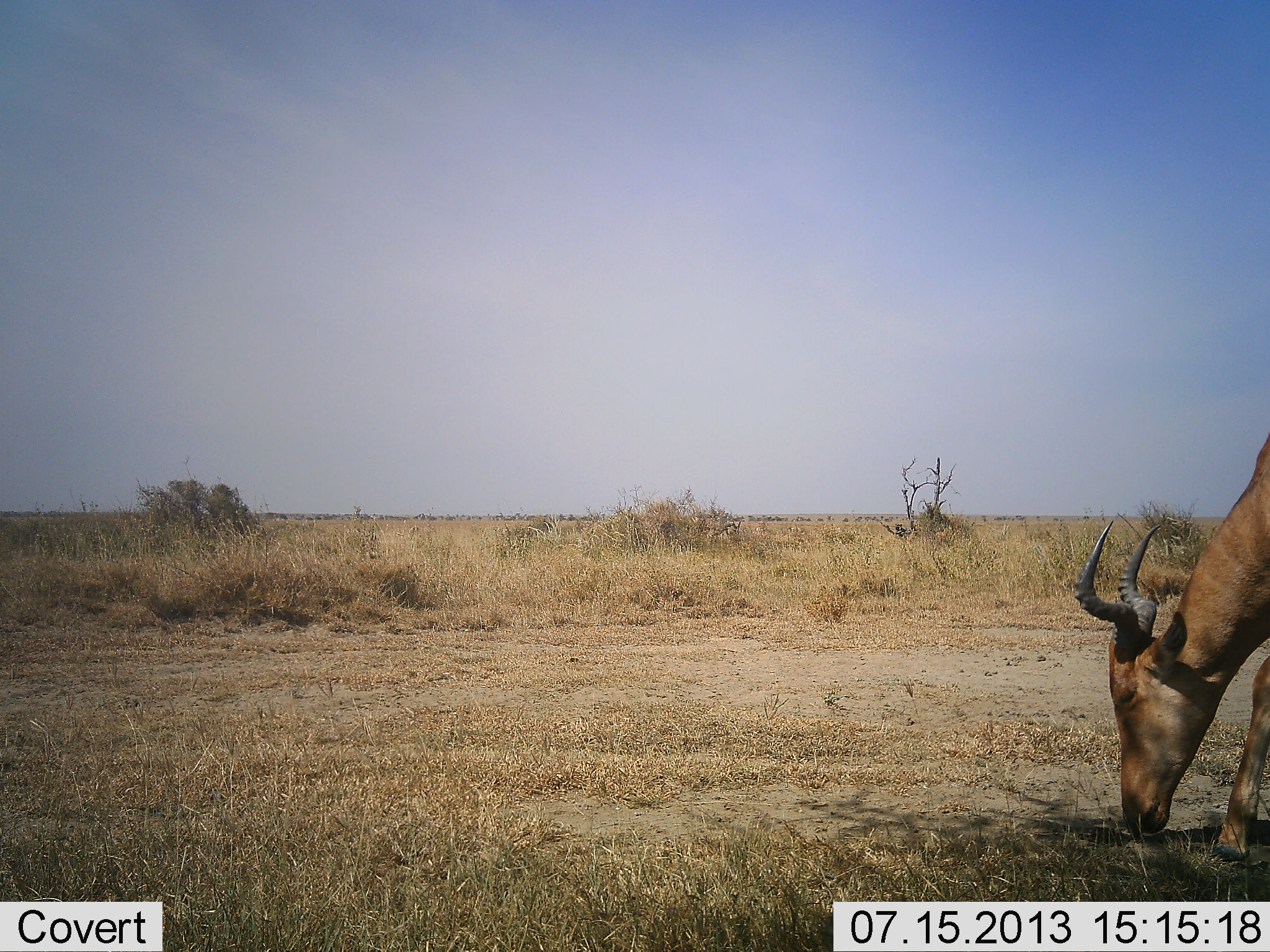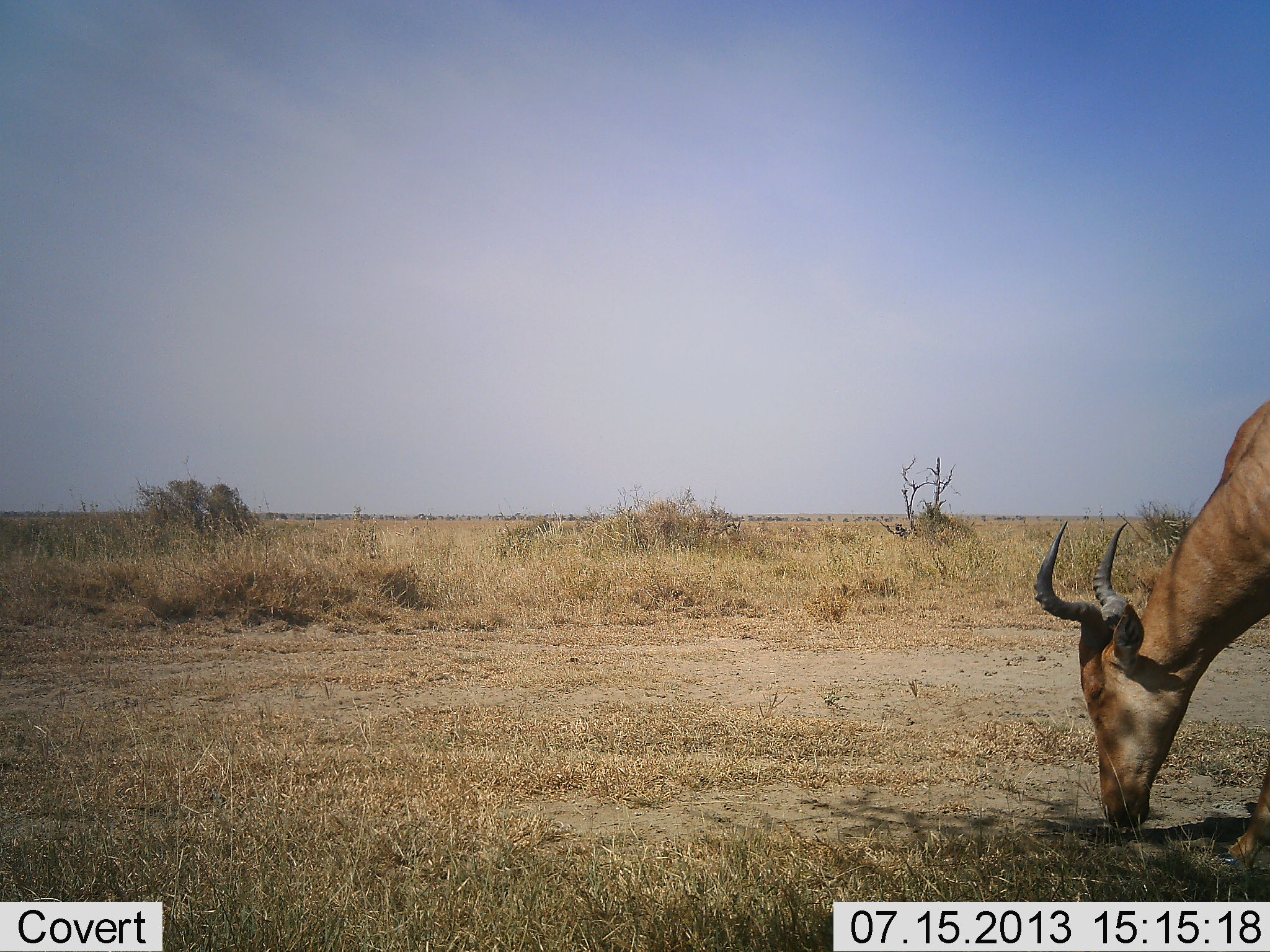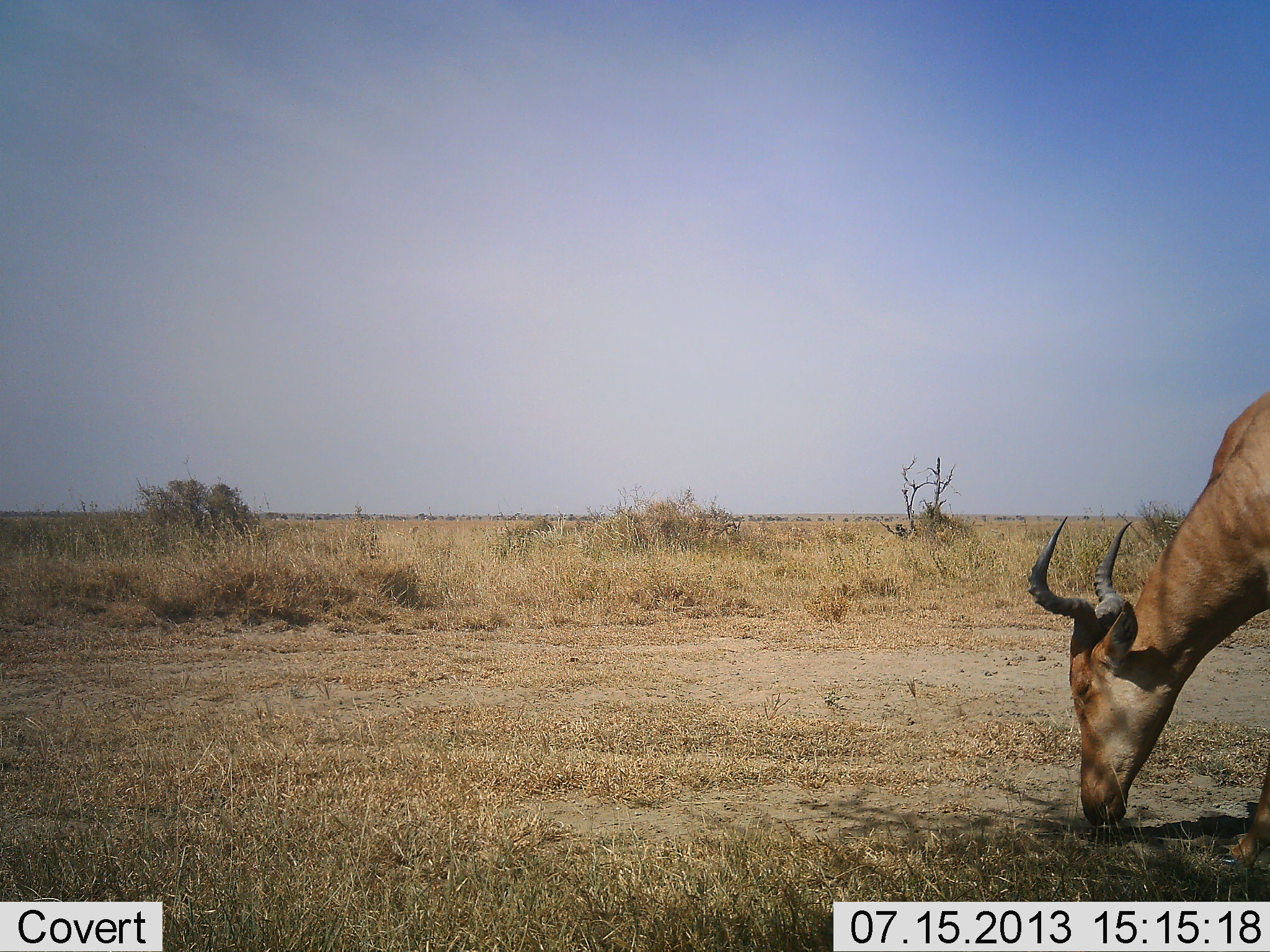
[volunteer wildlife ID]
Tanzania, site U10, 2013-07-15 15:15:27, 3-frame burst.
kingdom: Animalia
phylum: Chordata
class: Mammalia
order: Artiodactyla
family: Bovidae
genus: Alcelaphus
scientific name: Alcelaphus buselaphus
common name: hartebeest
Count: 1.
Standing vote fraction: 14%.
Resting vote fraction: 0%.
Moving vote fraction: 5%.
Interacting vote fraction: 0%.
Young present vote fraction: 0%.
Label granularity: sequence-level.